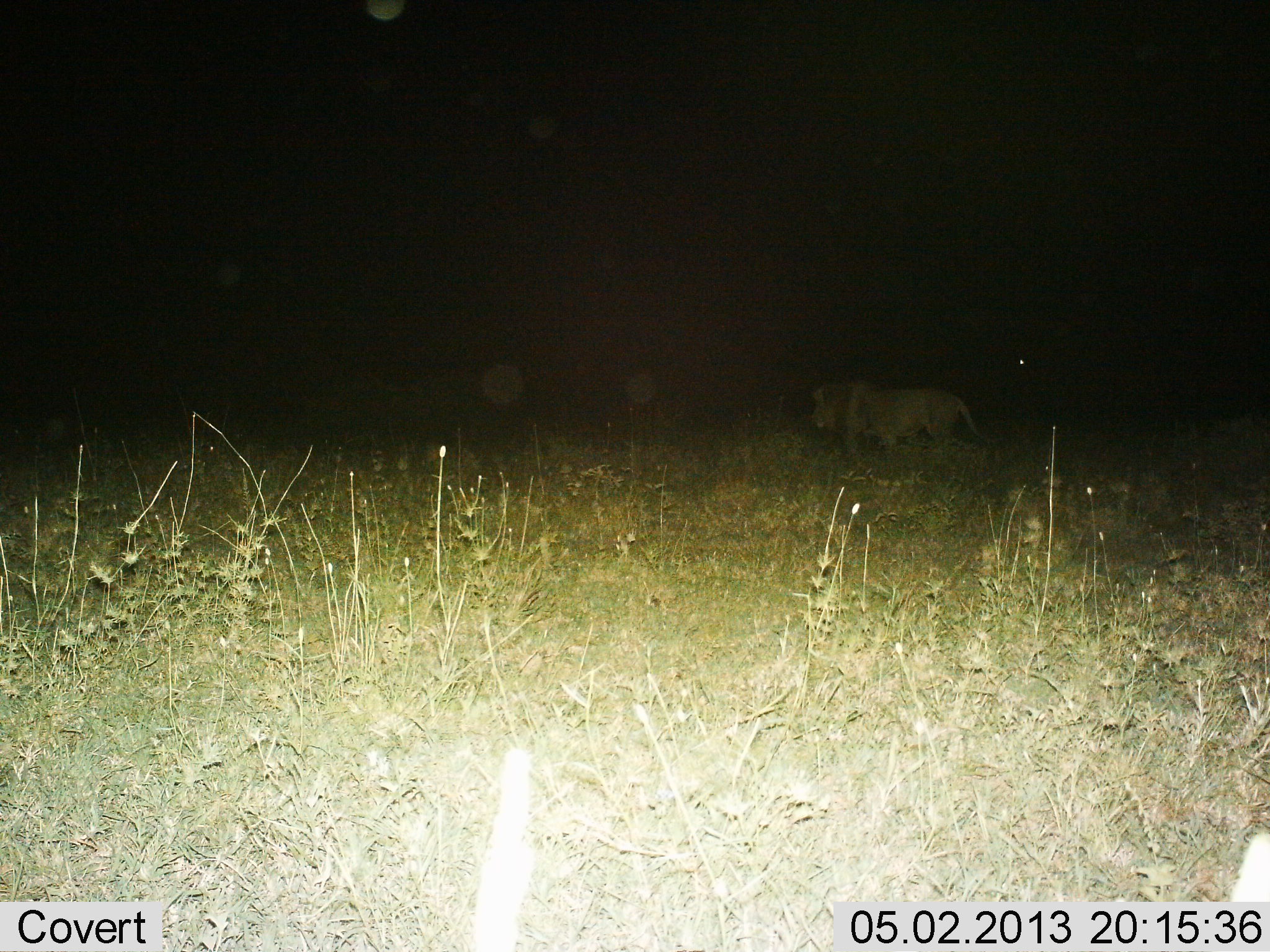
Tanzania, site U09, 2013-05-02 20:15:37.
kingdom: Animalia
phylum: Chordata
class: Mammalia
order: Carnivora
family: Felidae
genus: Panthera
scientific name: Panthera leo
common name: lion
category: lionmale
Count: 1.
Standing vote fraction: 14%.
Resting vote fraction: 4%.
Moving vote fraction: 89%.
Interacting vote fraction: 0%.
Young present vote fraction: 4%.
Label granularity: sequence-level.